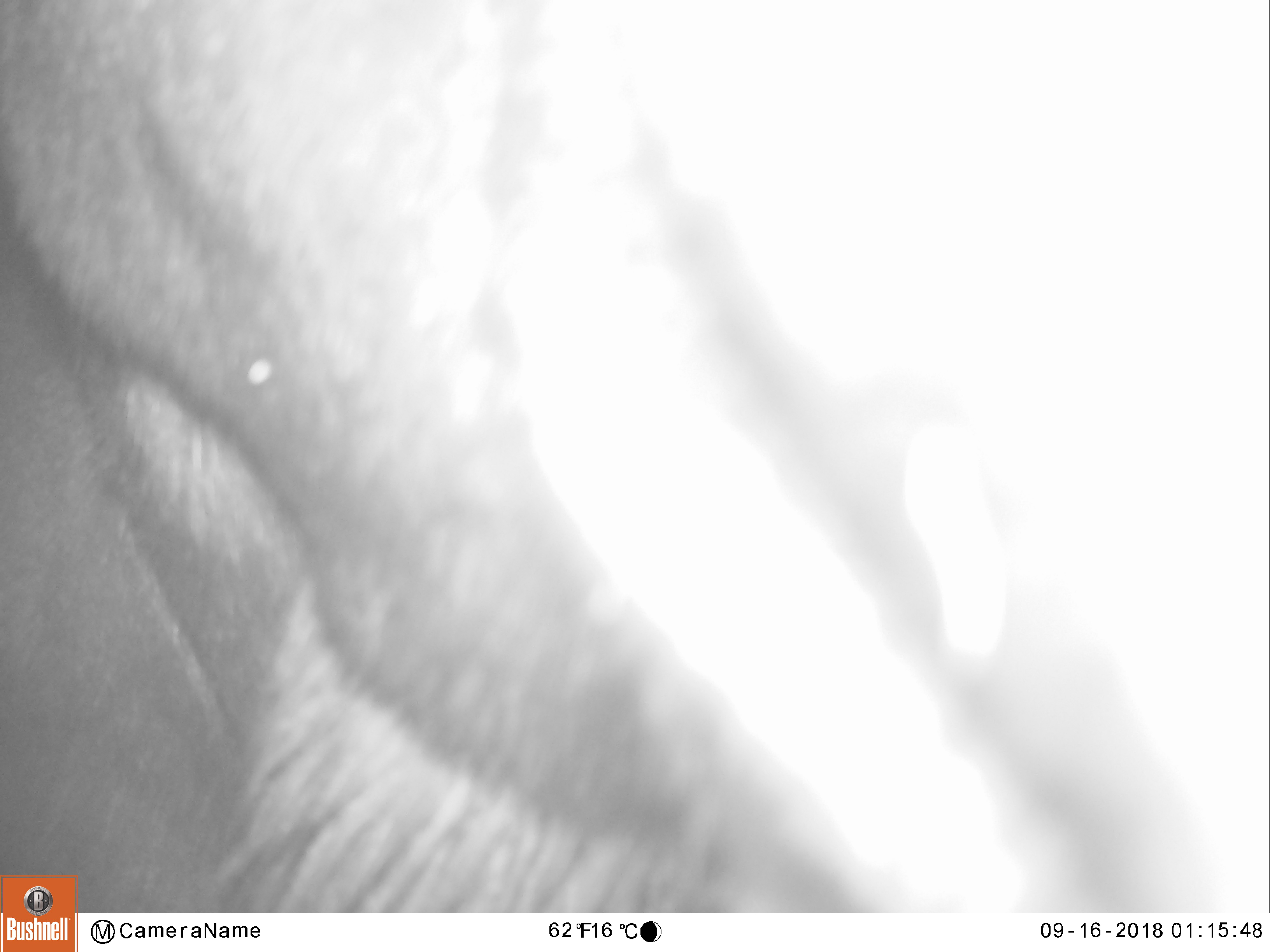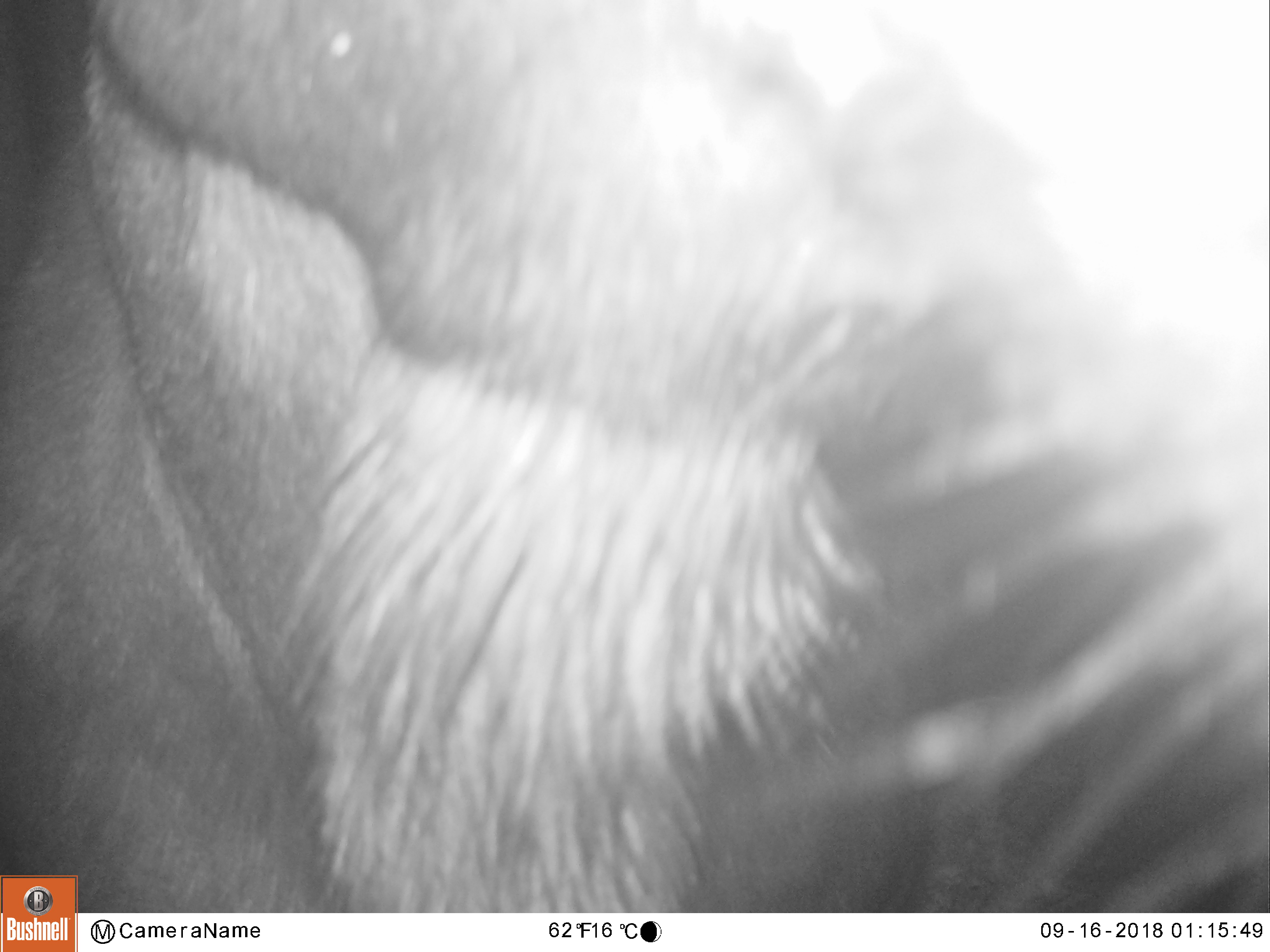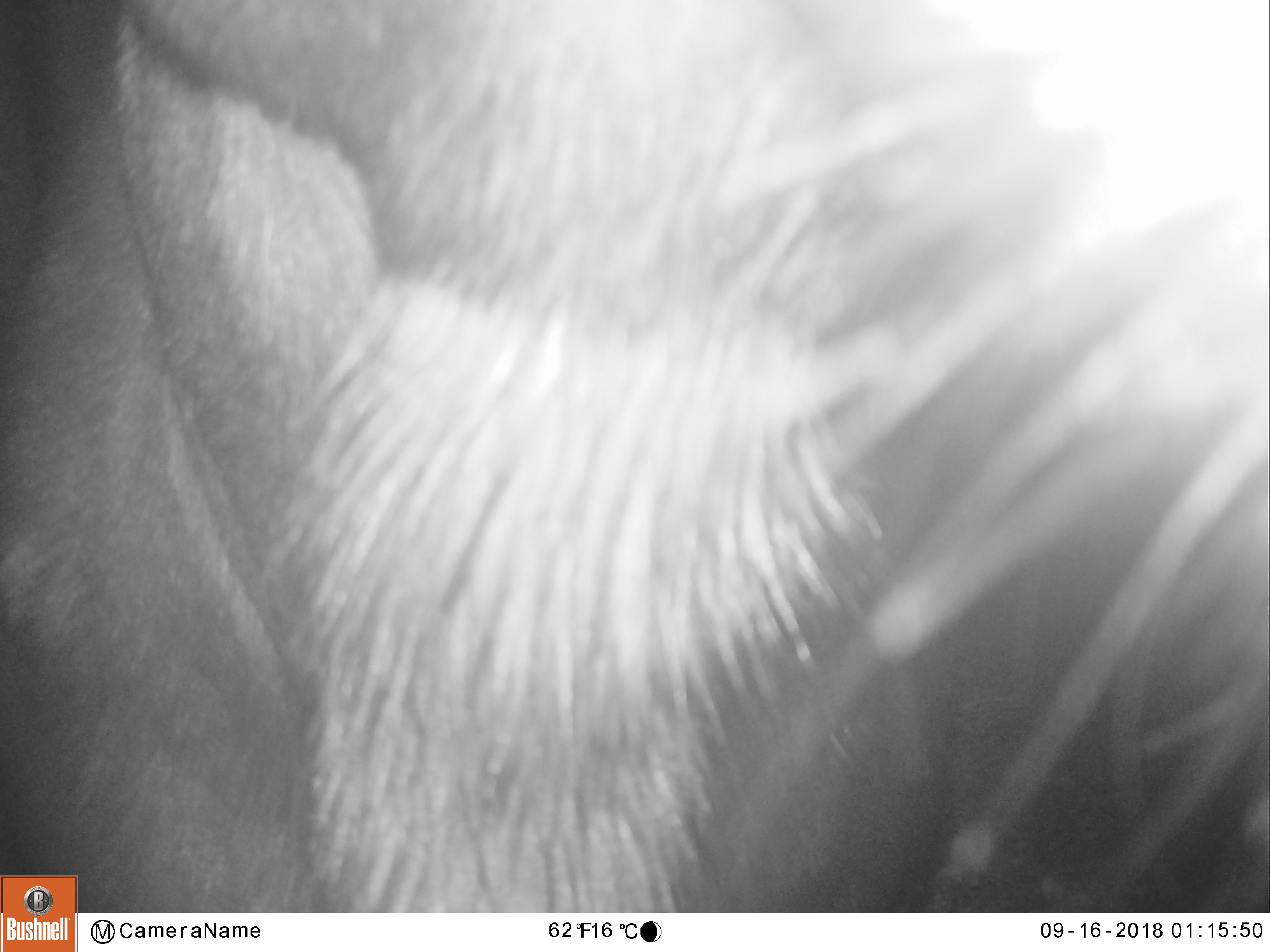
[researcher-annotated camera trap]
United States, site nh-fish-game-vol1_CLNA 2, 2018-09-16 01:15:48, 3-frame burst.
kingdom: Animalia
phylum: Chordata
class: Mammalia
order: Artiodactyla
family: Cervidae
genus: Alces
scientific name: Alces alces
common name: moose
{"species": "moose (Alces alces)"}